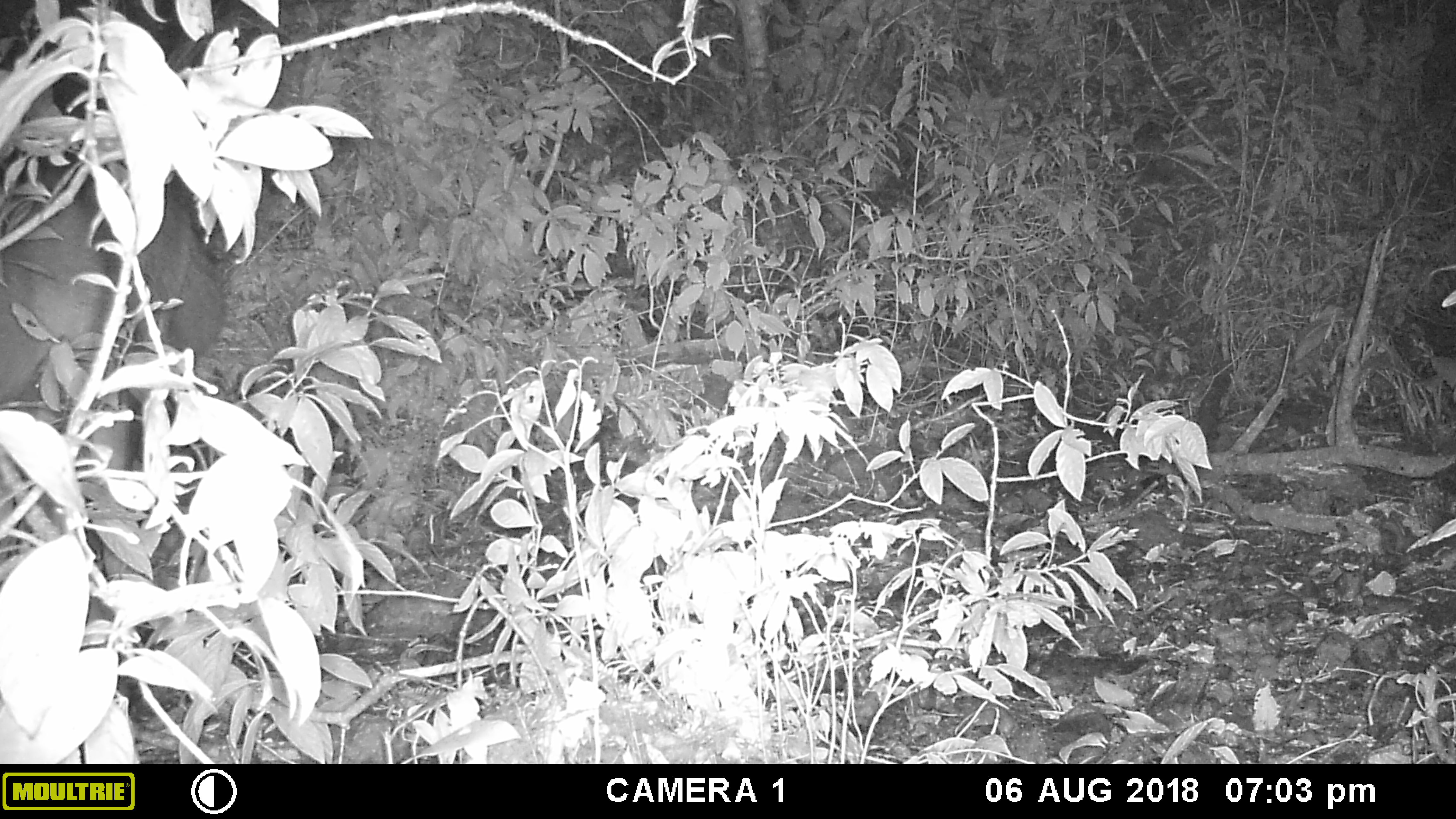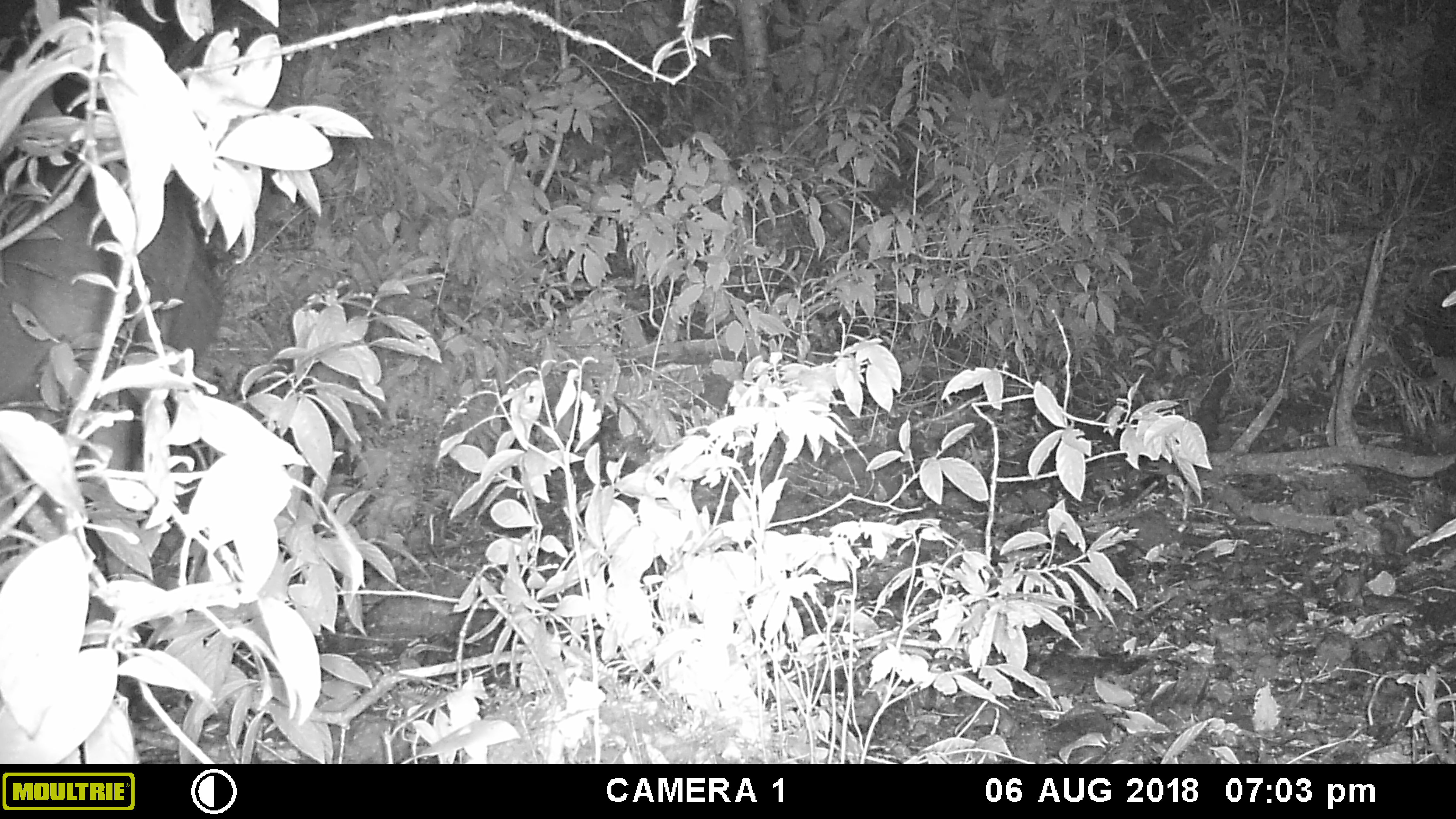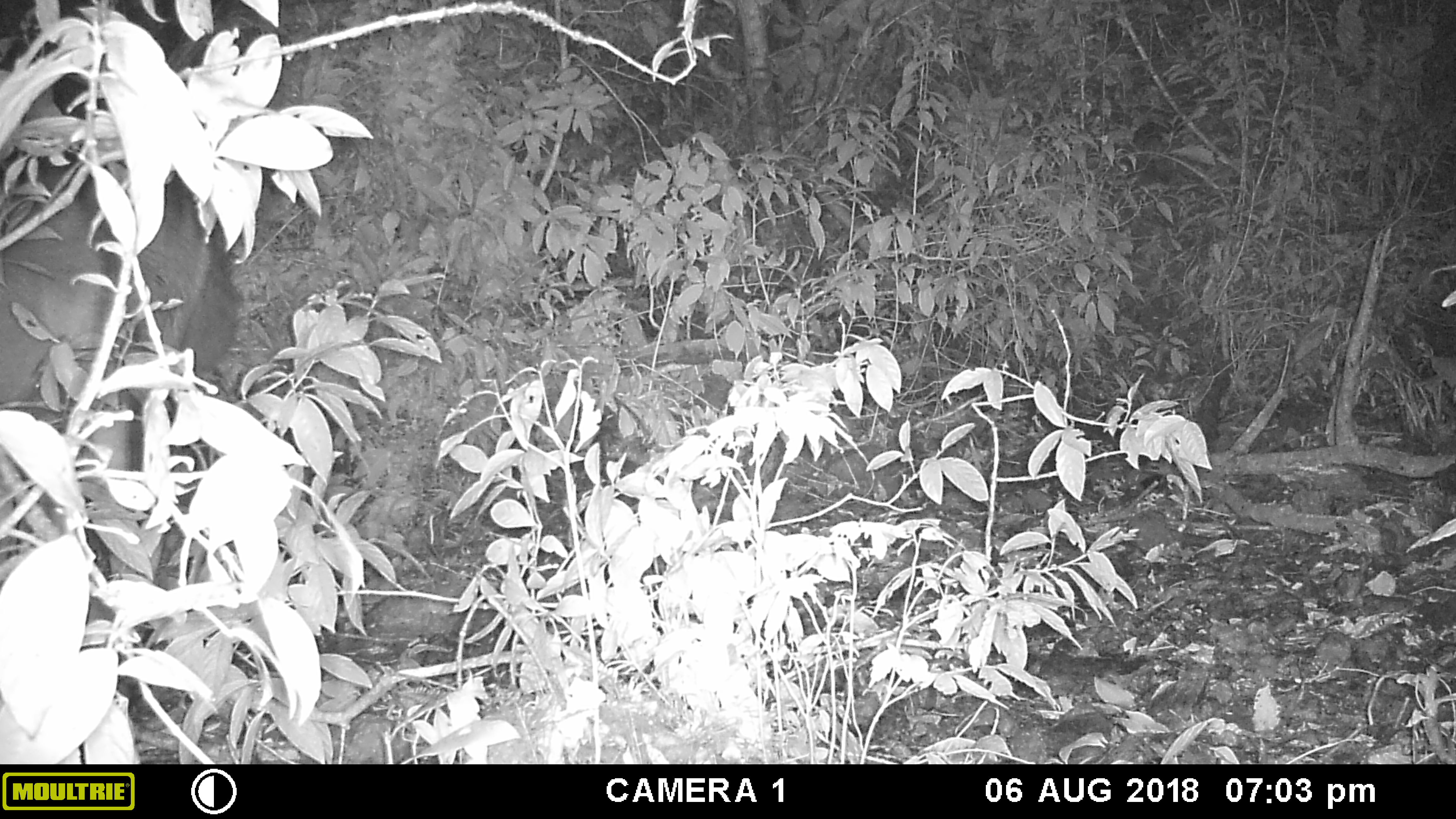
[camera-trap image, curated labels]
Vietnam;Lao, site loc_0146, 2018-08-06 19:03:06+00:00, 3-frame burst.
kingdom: Animalia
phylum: Chordata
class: Mammalia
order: Artiodactyla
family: Cervidae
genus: Rusa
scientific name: Rusa unicolor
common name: sambar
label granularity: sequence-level